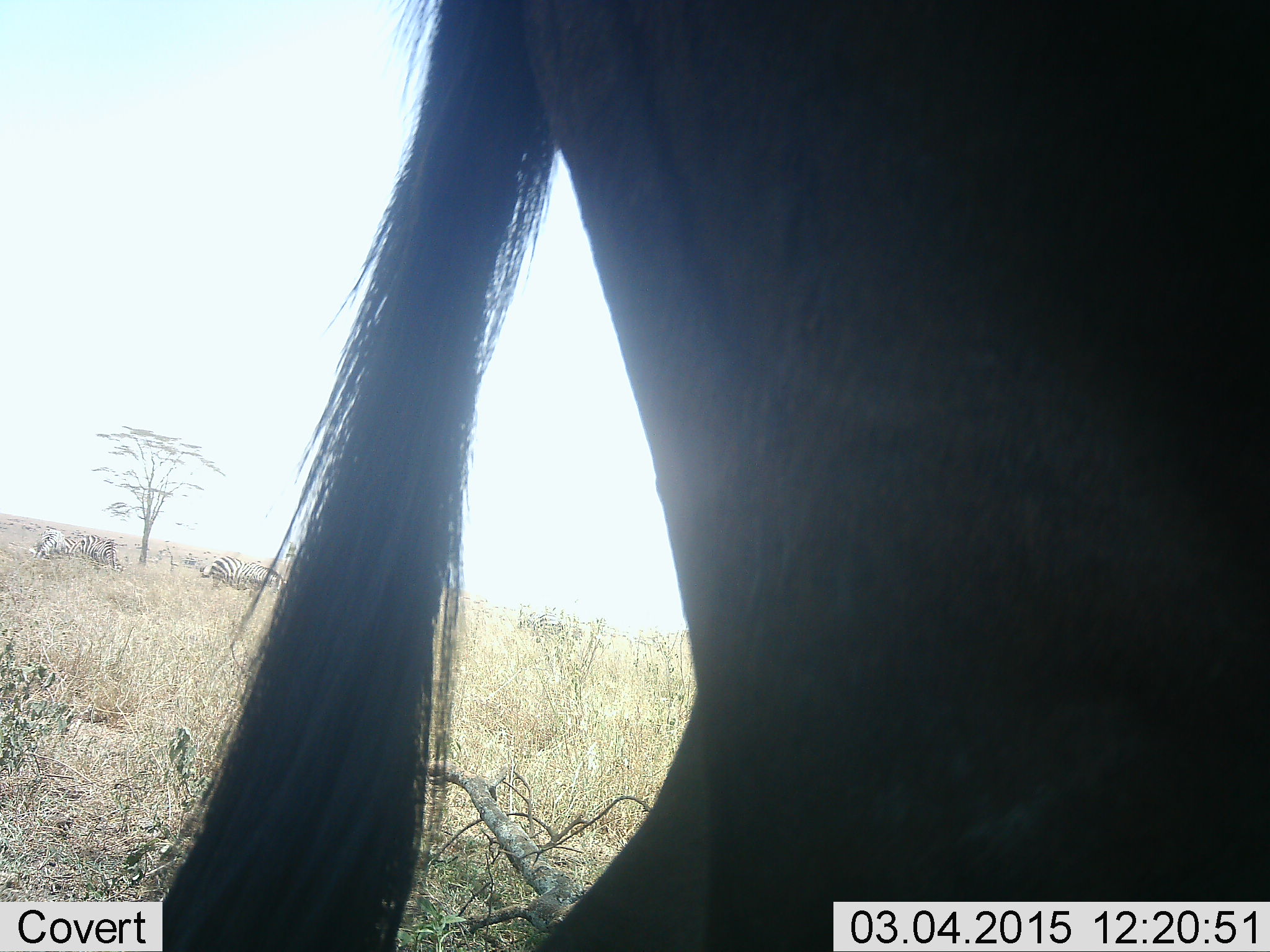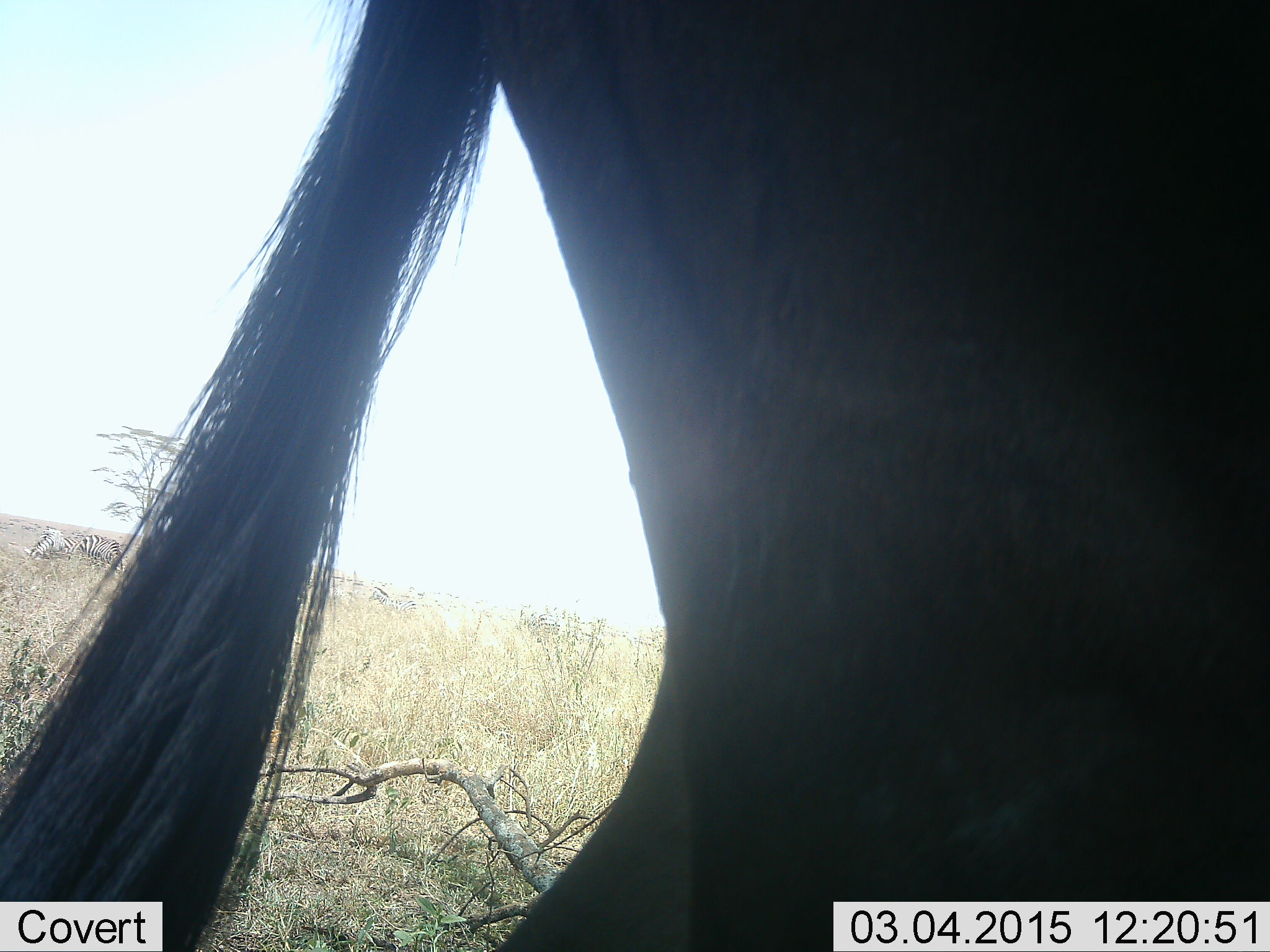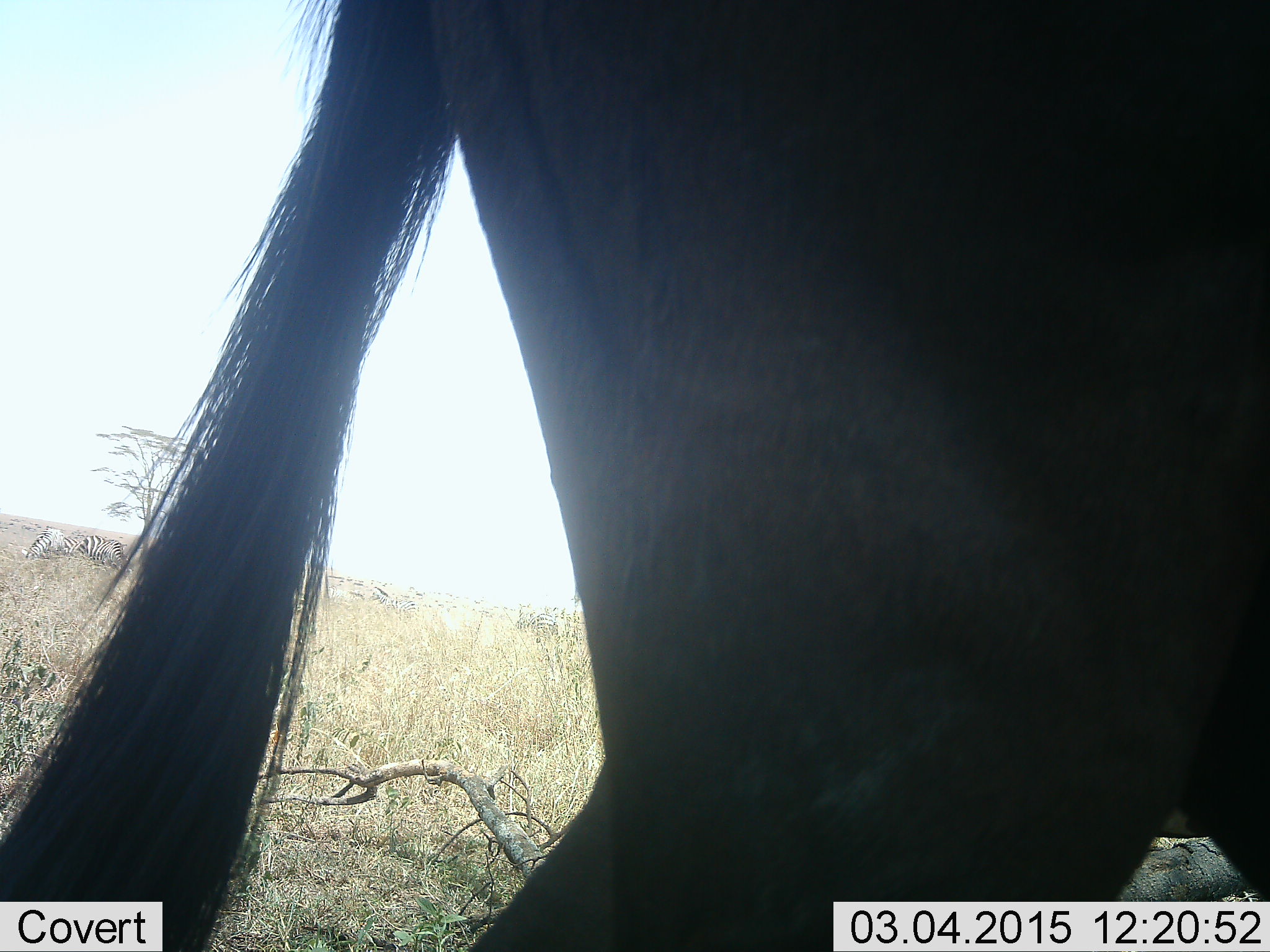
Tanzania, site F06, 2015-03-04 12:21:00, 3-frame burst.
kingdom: Animalia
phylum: Chordata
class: Mammalia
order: Artiodactyla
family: Bovidae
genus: Connochaetes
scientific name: Connochaetes taurinus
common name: blue wildebeest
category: wildebeest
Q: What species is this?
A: Wildebeest (blue wildebeest) (Connochaetes taurinus).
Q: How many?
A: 1.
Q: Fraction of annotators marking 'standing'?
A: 81%.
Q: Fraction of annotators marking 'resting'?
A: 0%.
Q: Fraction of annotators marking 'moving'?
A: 12%.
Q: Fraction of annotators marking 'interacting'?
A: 0%.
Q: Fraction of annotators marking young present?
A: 0%.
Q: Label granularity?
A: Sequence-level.